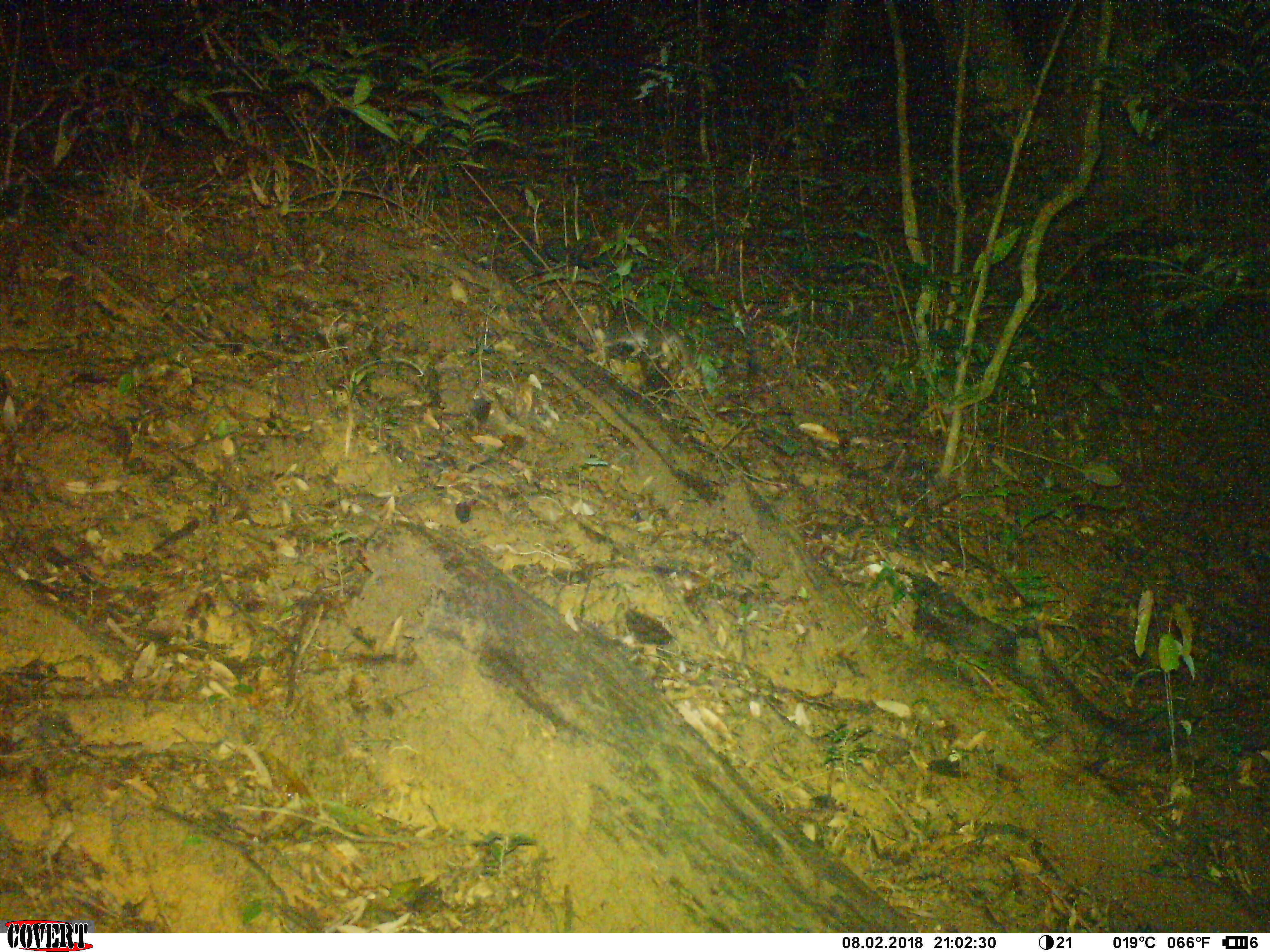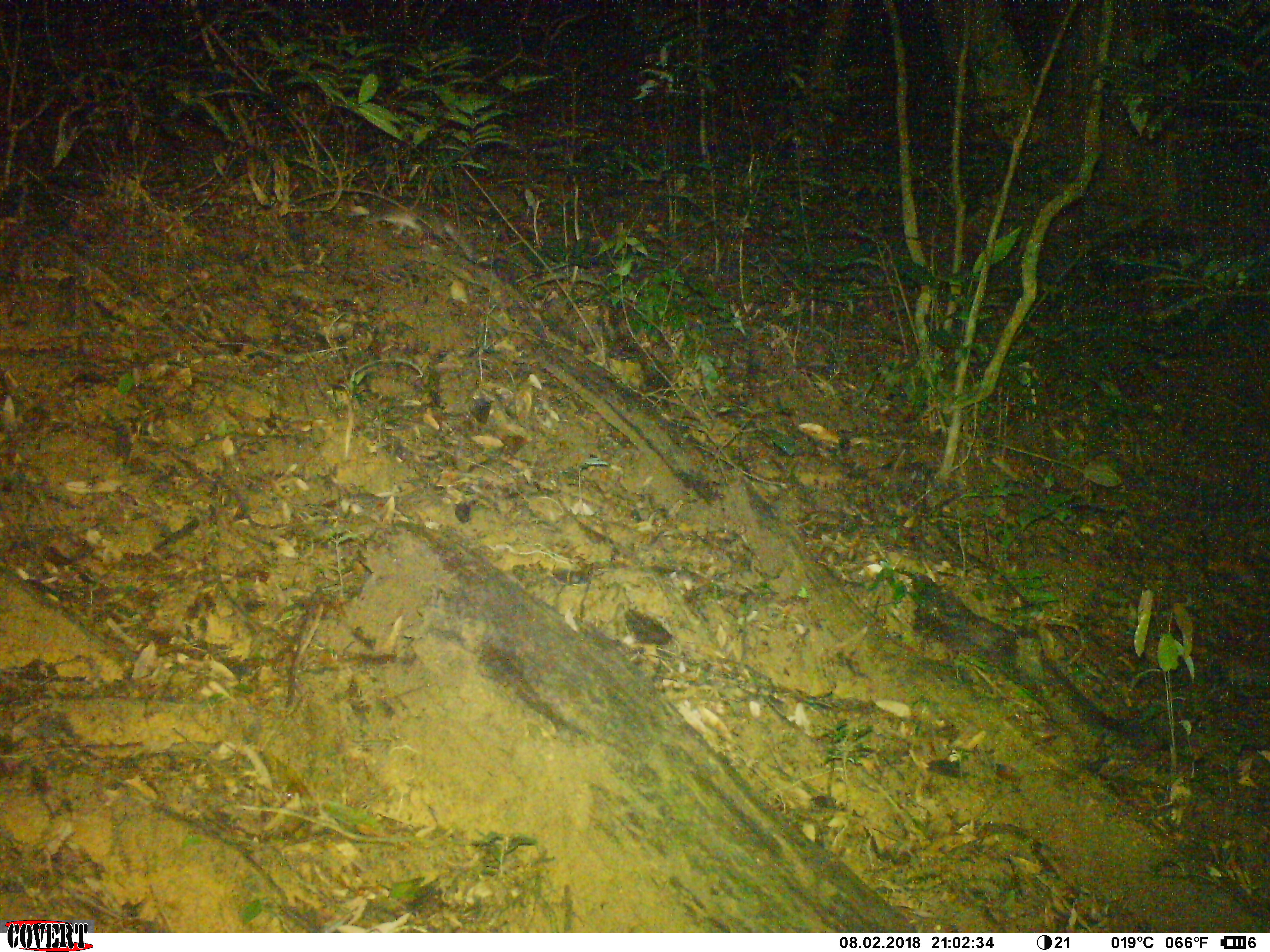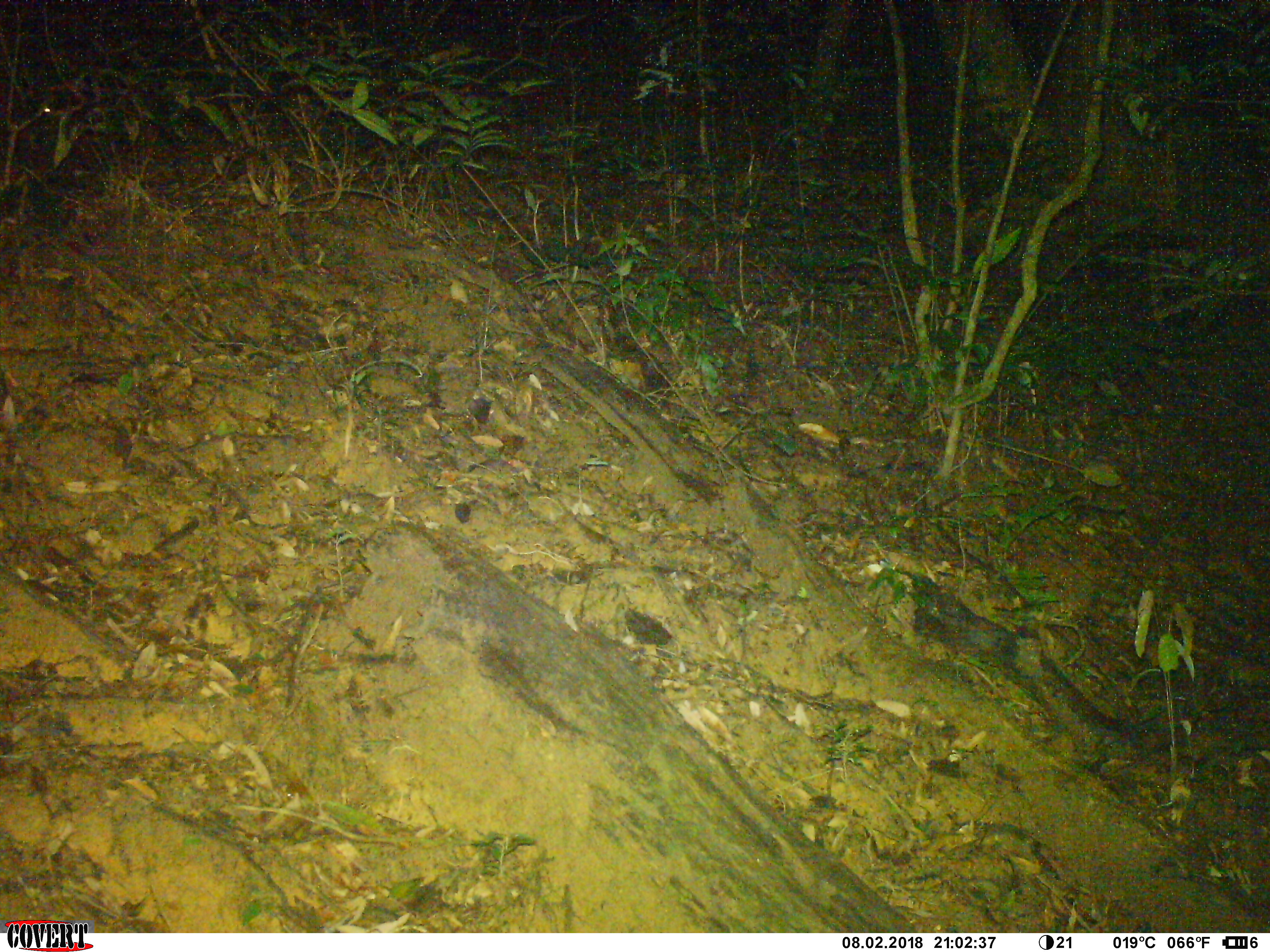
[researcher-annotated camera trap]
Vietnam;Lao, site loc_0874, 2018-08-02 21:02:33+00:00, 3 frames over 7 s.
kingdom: Animalia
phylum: Chordata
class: Mammalia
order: Carnivora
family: Mustelidae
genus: Melogale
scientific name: Melogale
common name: ferret badger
Ferret badger (Melogale). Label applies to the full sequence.